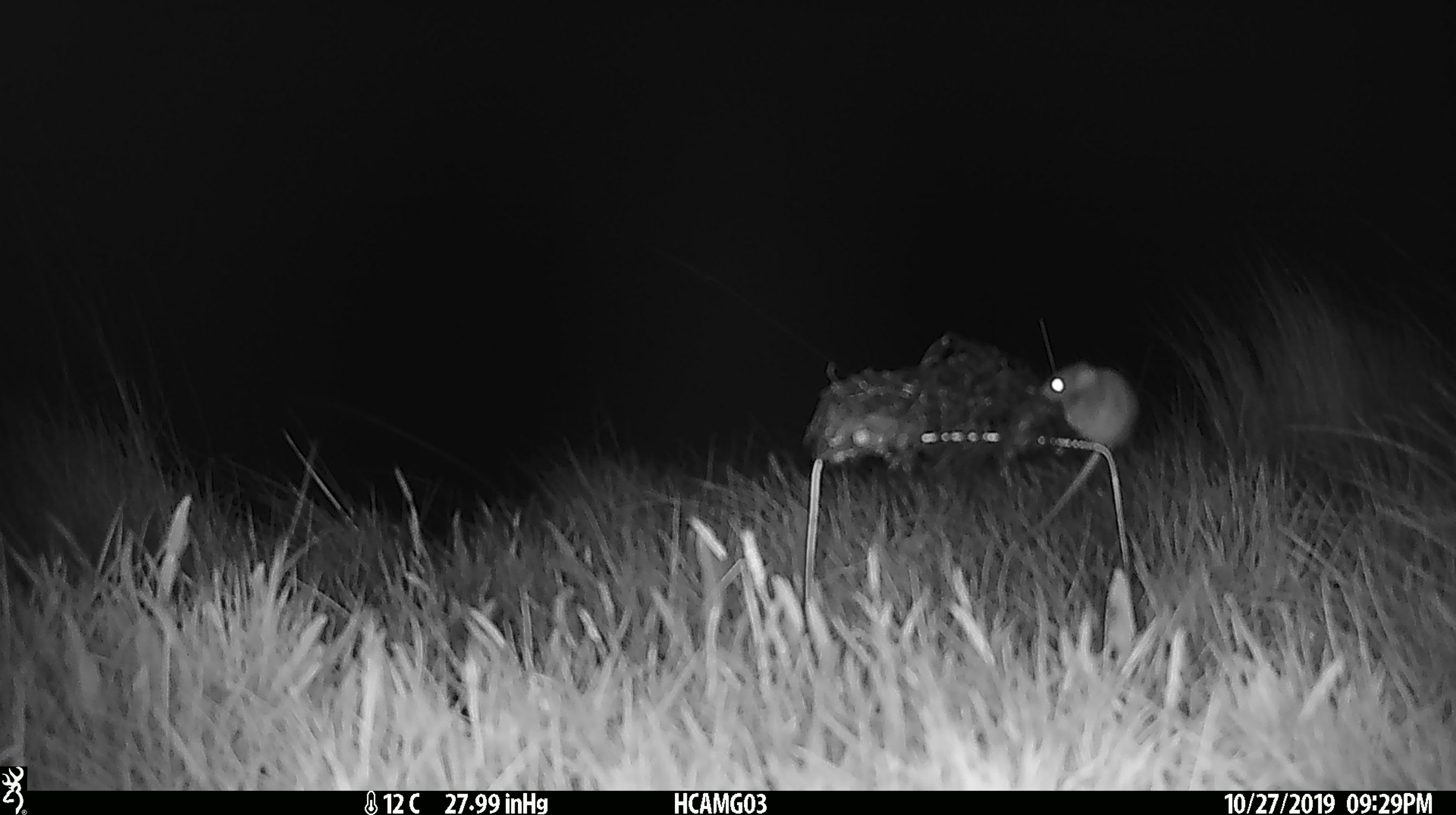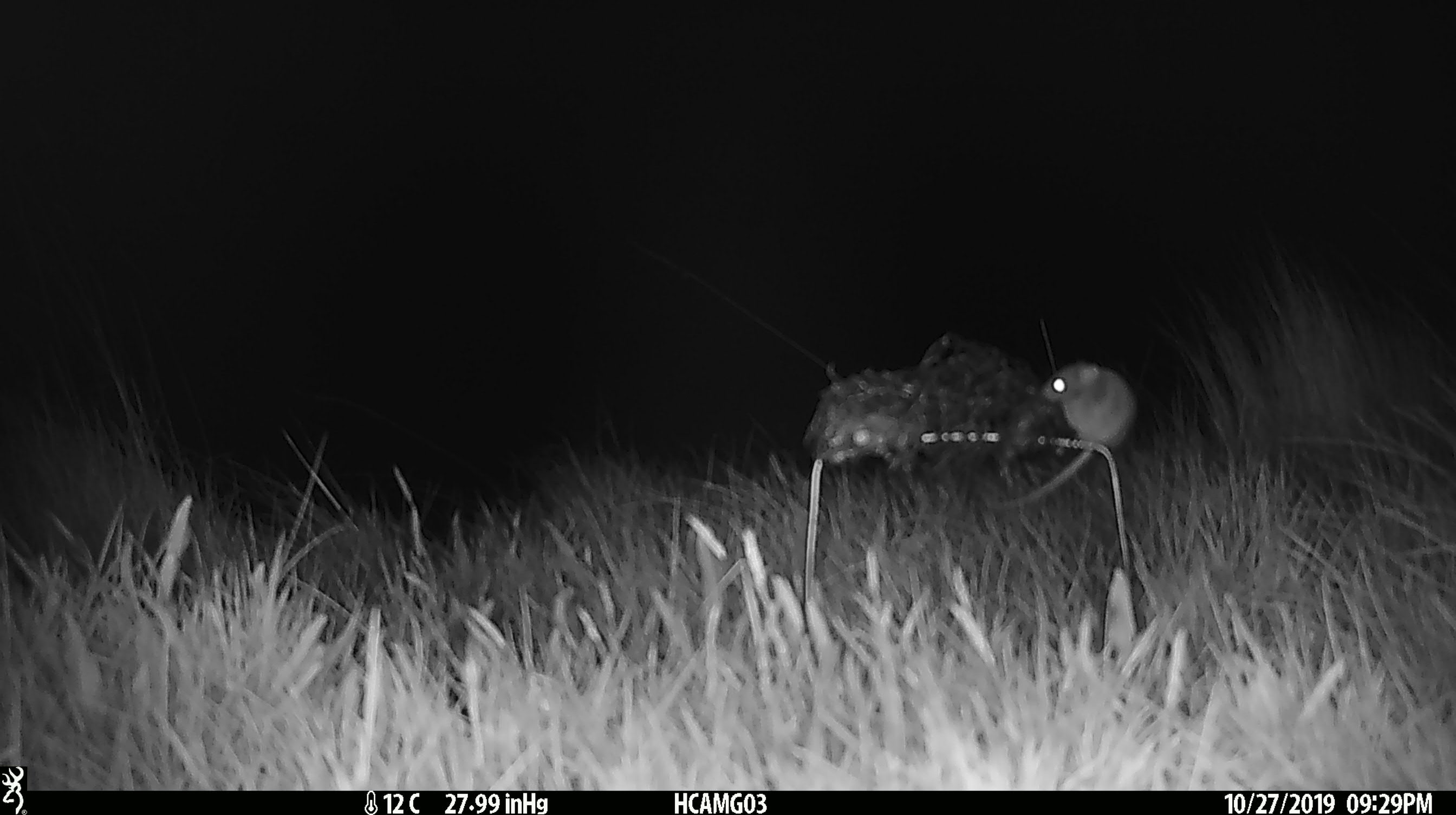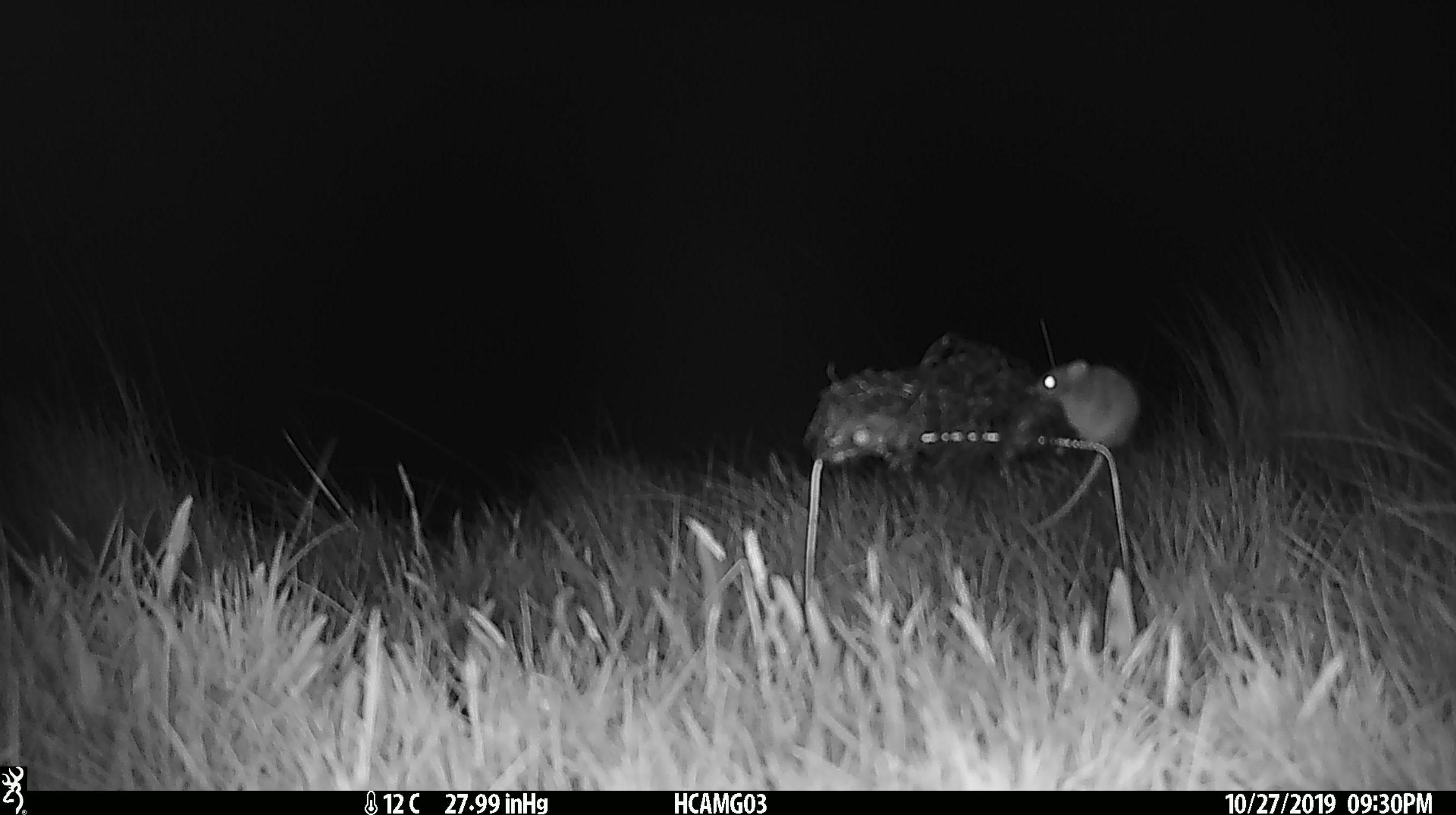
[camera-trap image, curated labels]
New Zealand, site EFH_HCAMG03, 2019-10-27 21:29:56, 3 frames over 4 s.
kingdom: Animalia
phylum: Chordata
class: Mammalia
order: Rodentia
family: Muridae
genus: Mus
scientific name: Mus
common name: mouse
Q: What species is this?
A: Mouse (Mus).